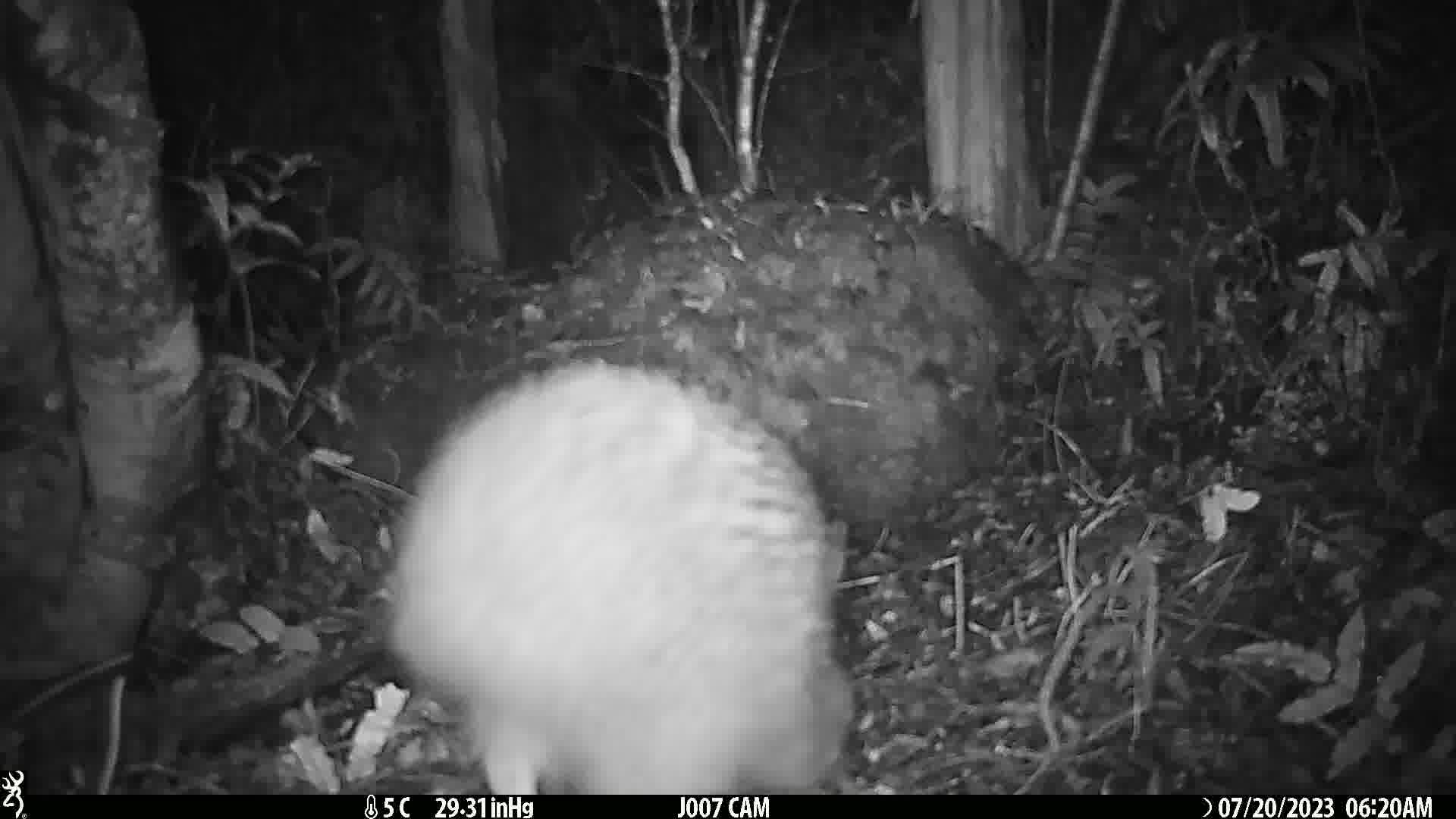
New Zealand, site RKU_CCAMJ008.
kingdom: Animalia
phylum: Chordata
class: Aves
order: Apterygiformes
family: Apterygidae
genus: Apteryx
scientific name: Apteryx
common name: kiwi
Kiwi (Apteryx).